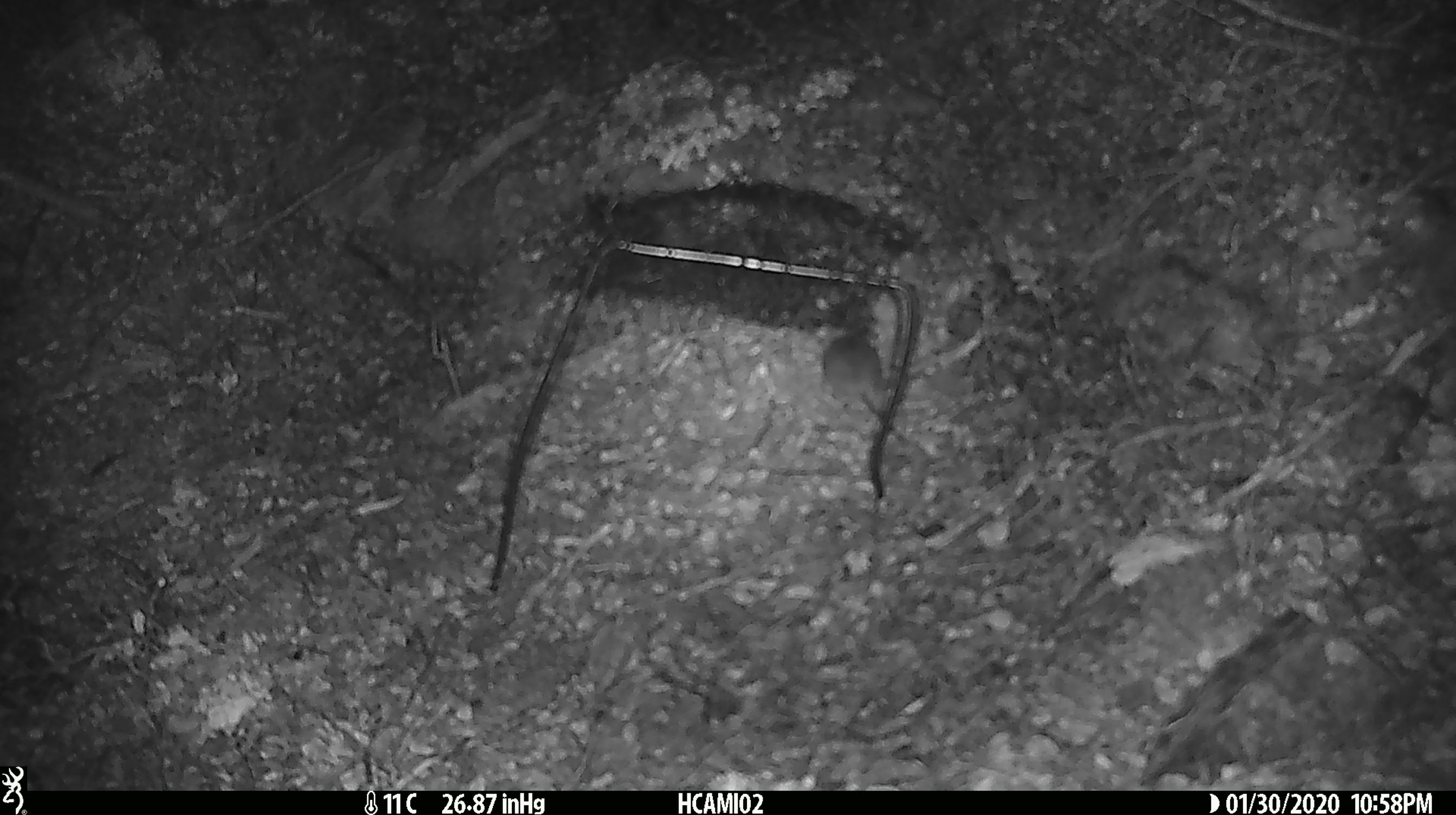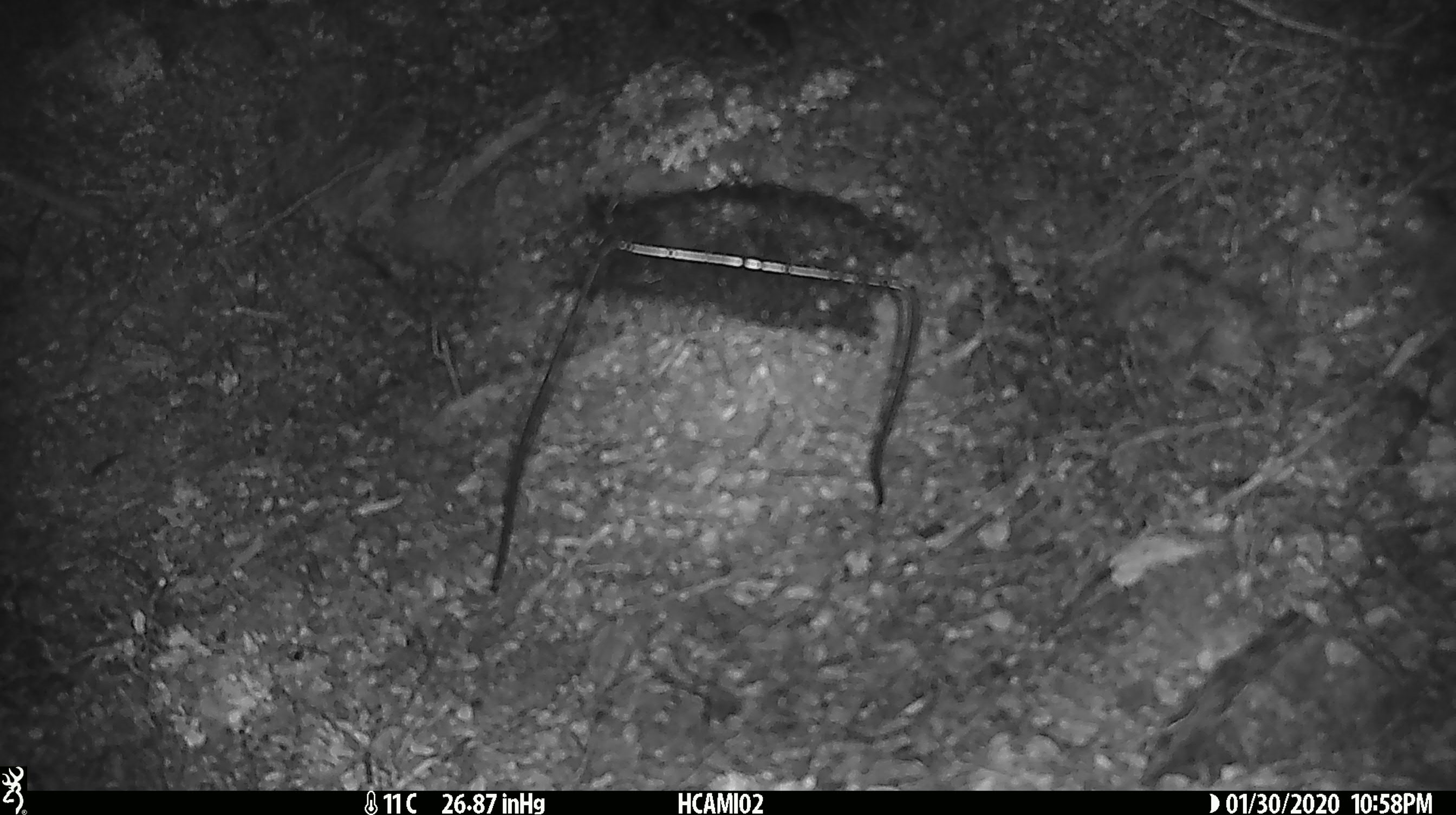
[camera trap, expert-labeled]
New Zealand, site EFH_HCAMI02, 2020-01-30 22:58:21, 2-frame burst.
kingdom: Animalia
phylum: Chordata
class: Mammalia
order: Rodentia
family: Muridae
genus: Mus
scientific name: Mus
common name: mouse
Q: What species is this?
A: Mouse (Mus).